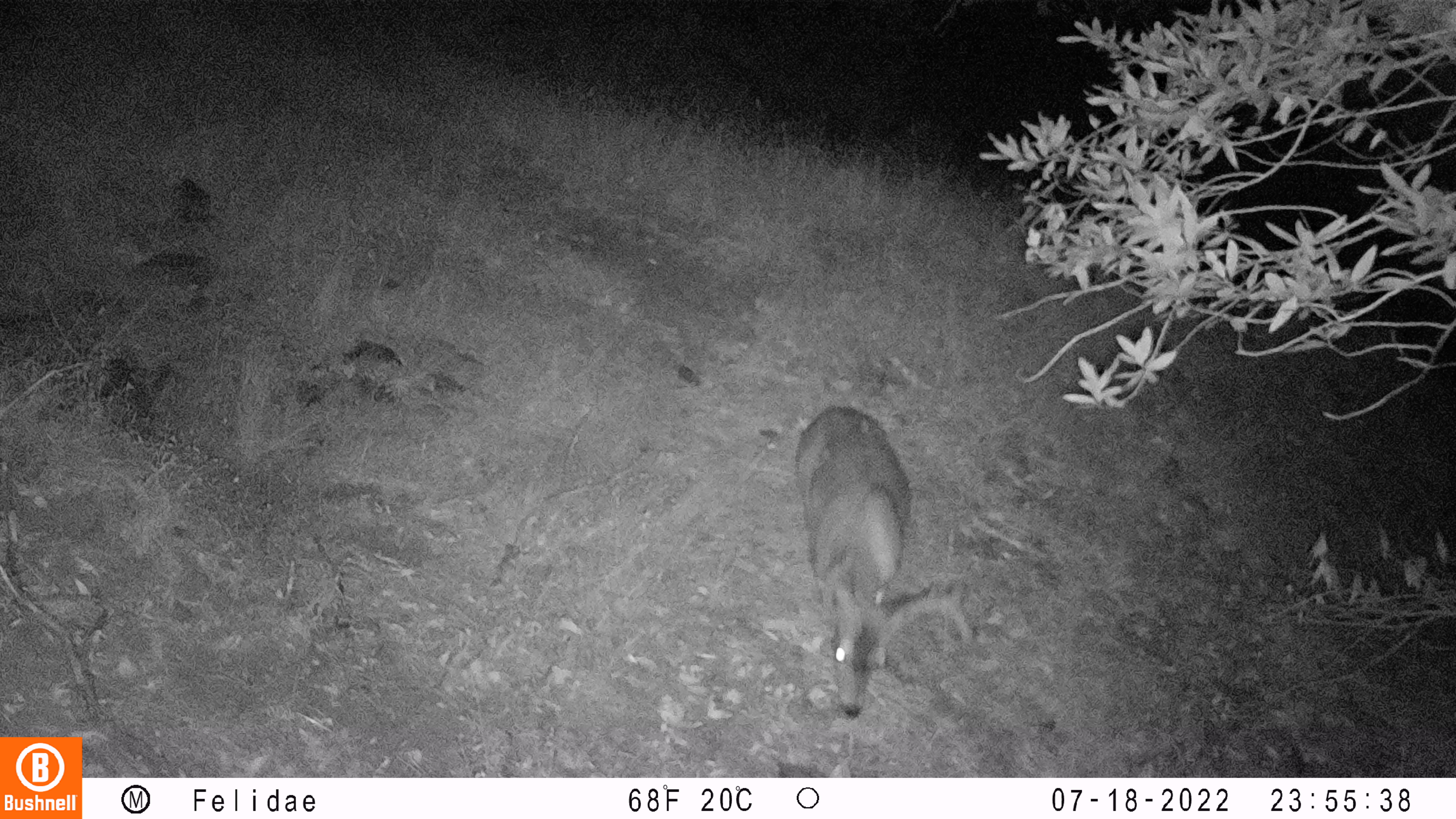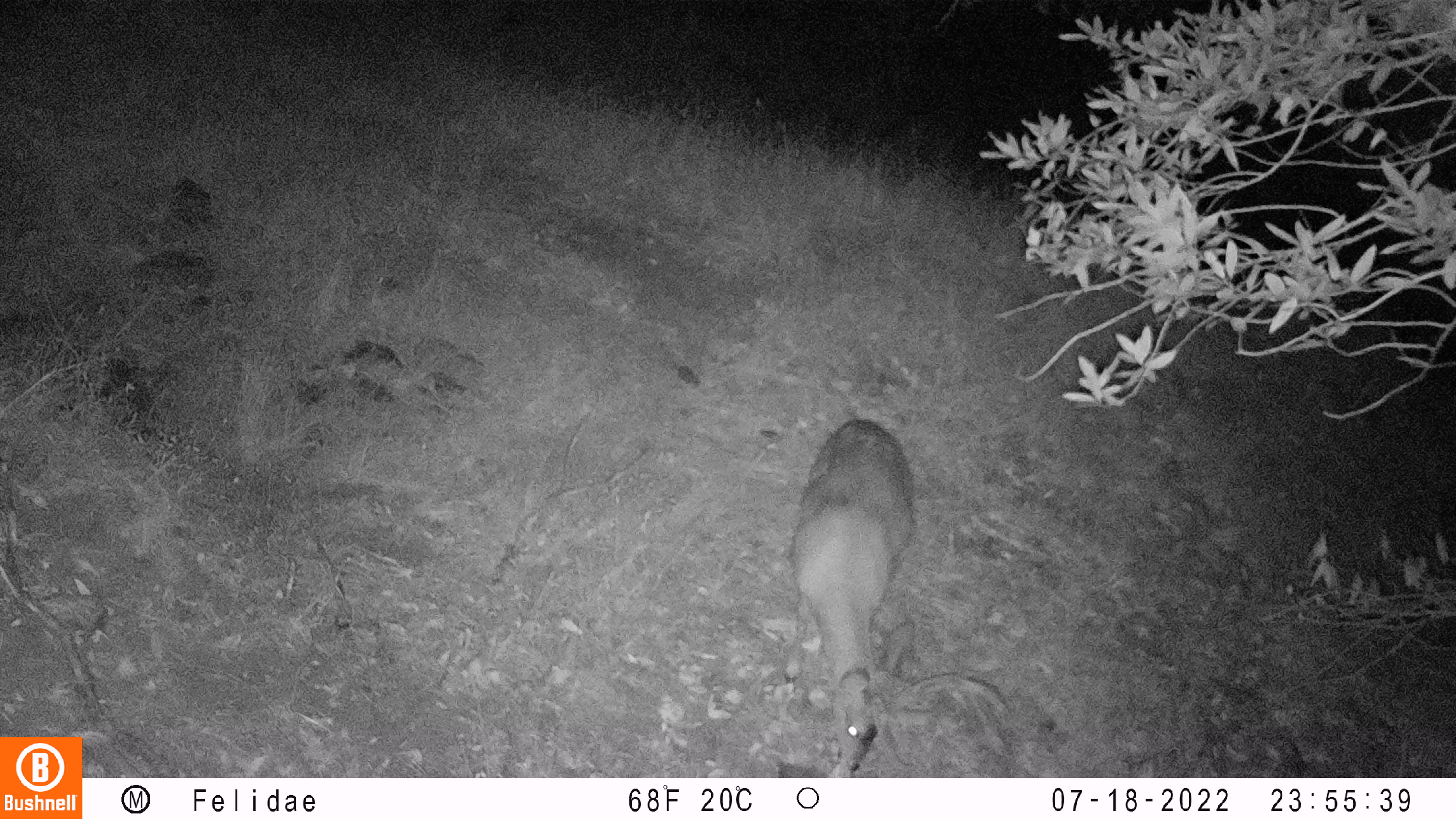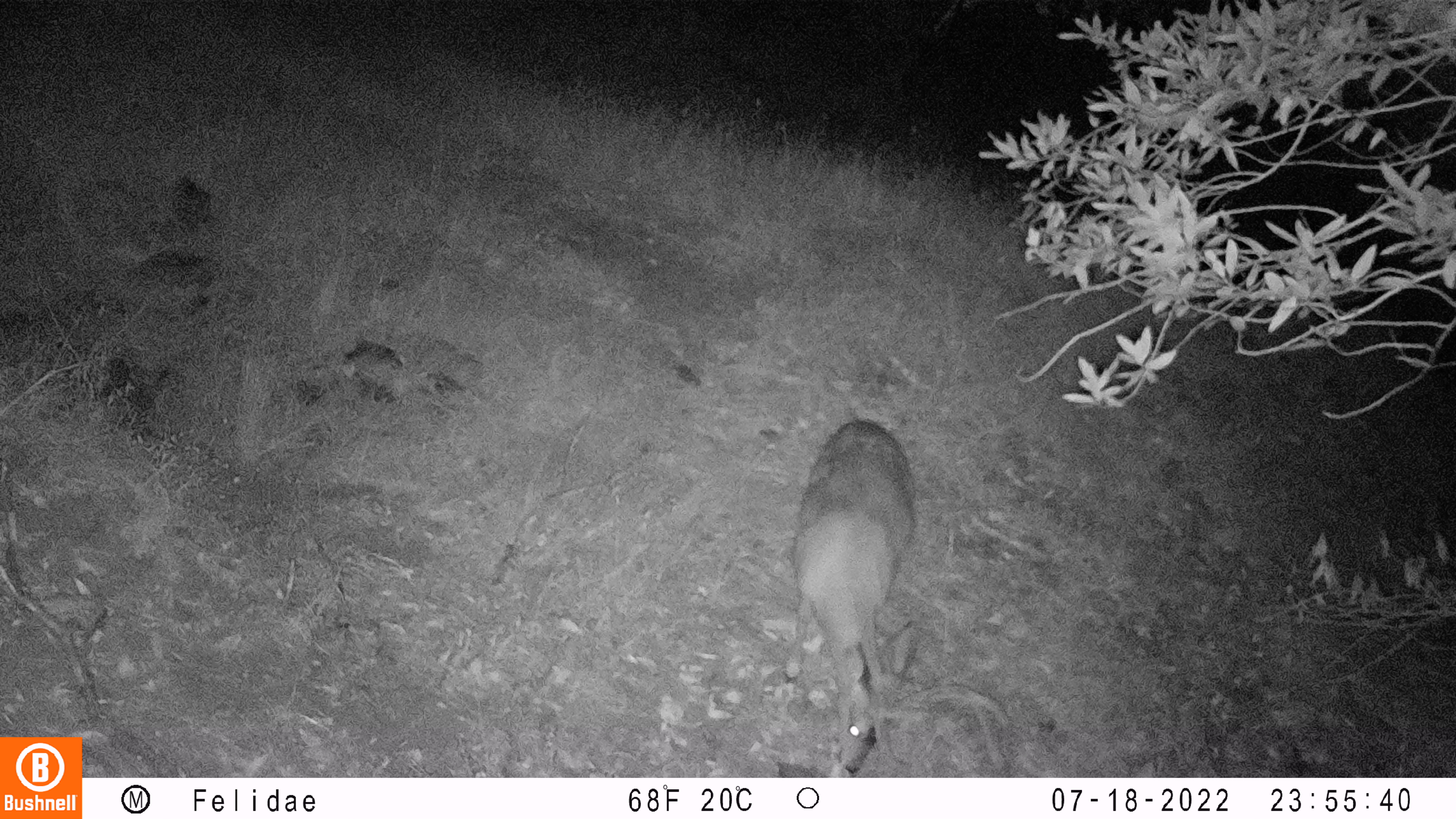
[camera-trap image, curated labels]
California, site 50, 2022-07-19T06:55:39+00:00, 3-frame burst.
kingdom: Animalia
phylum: Chordata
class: Mammalia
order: Artiodactyla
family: Cervidae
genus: Odocoileus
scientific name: Odocoileus hemionus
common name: mule deer